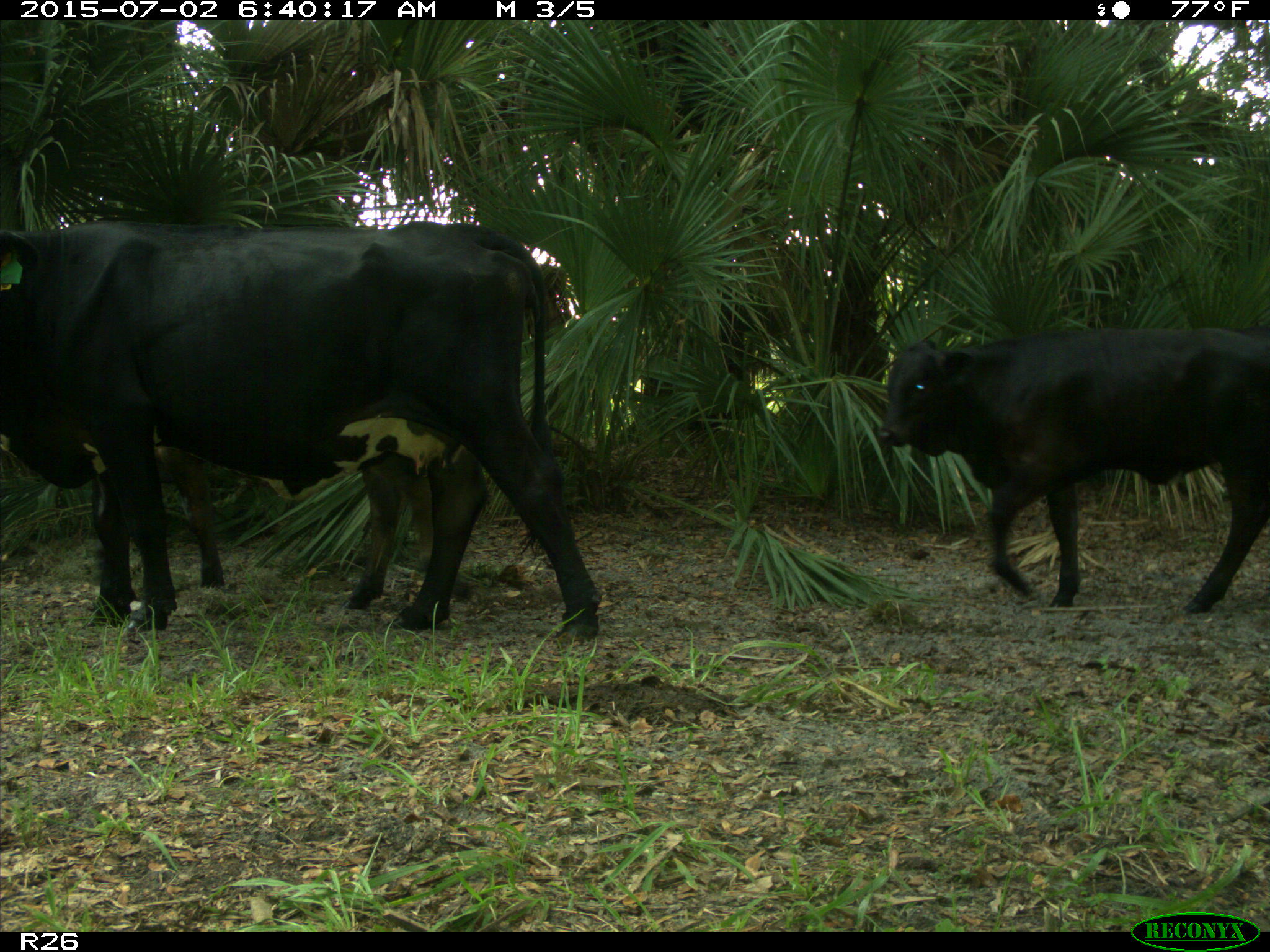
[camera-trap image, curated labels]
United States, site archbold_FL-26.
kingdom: Animalia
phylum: Chordata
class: Mammalia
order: Artiodactyla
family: Suidae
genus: Sus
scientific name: Sus scrofa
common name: wild boar